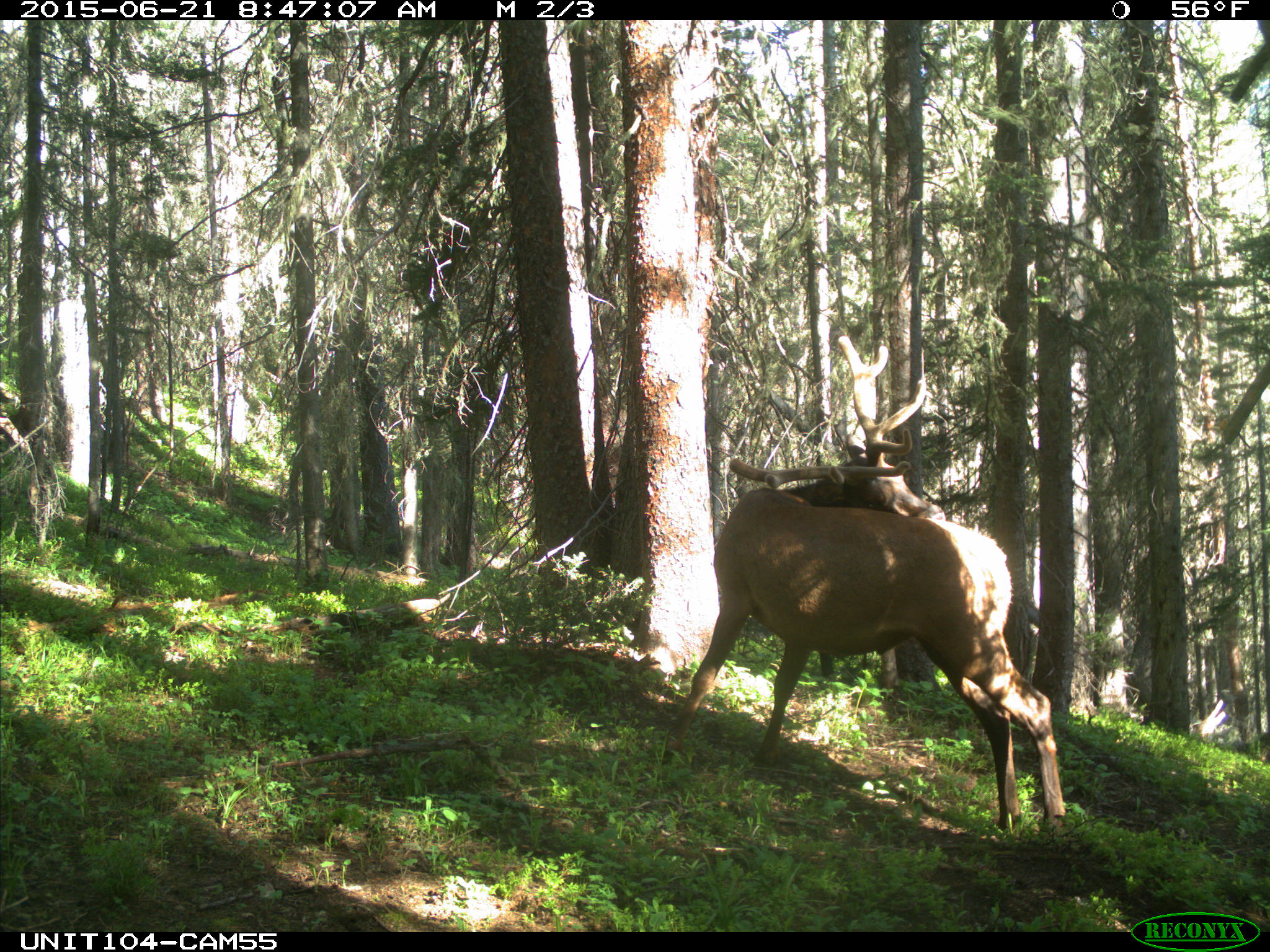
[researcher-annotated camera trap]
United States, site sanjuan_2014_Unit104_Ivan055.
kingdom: Animalia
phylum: Chordata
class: Mammalia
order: Artiodactyla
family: Cervidae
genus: Cervus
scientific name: Cervus elaphus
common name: red deer